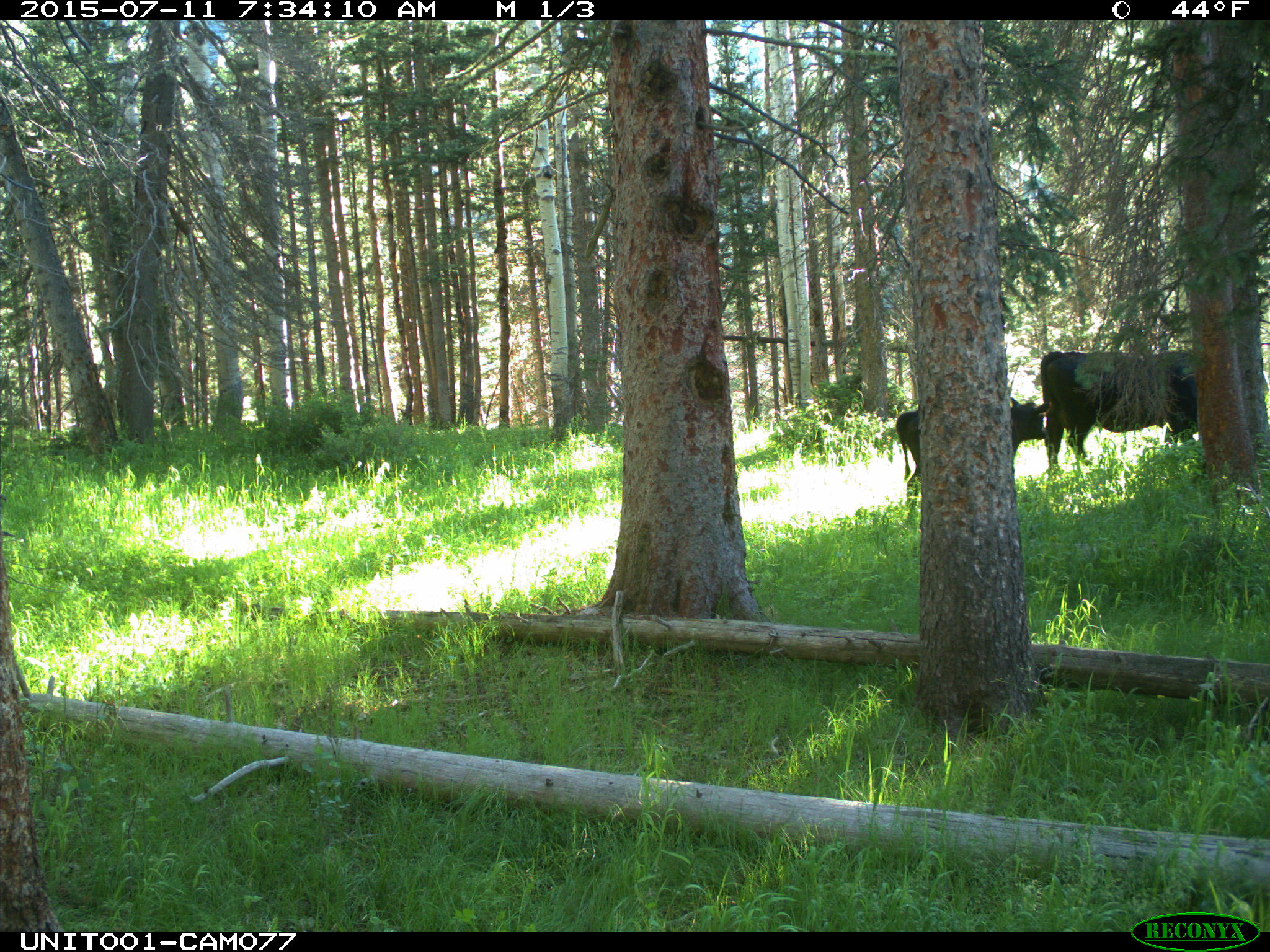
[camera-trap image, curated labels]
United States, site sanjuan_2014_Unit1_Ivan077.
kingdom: Animalia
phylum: Chordata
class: Mammalia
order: Artiodactyla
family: Bovidae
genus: Bos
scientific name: Bos taurus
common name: domestic cow